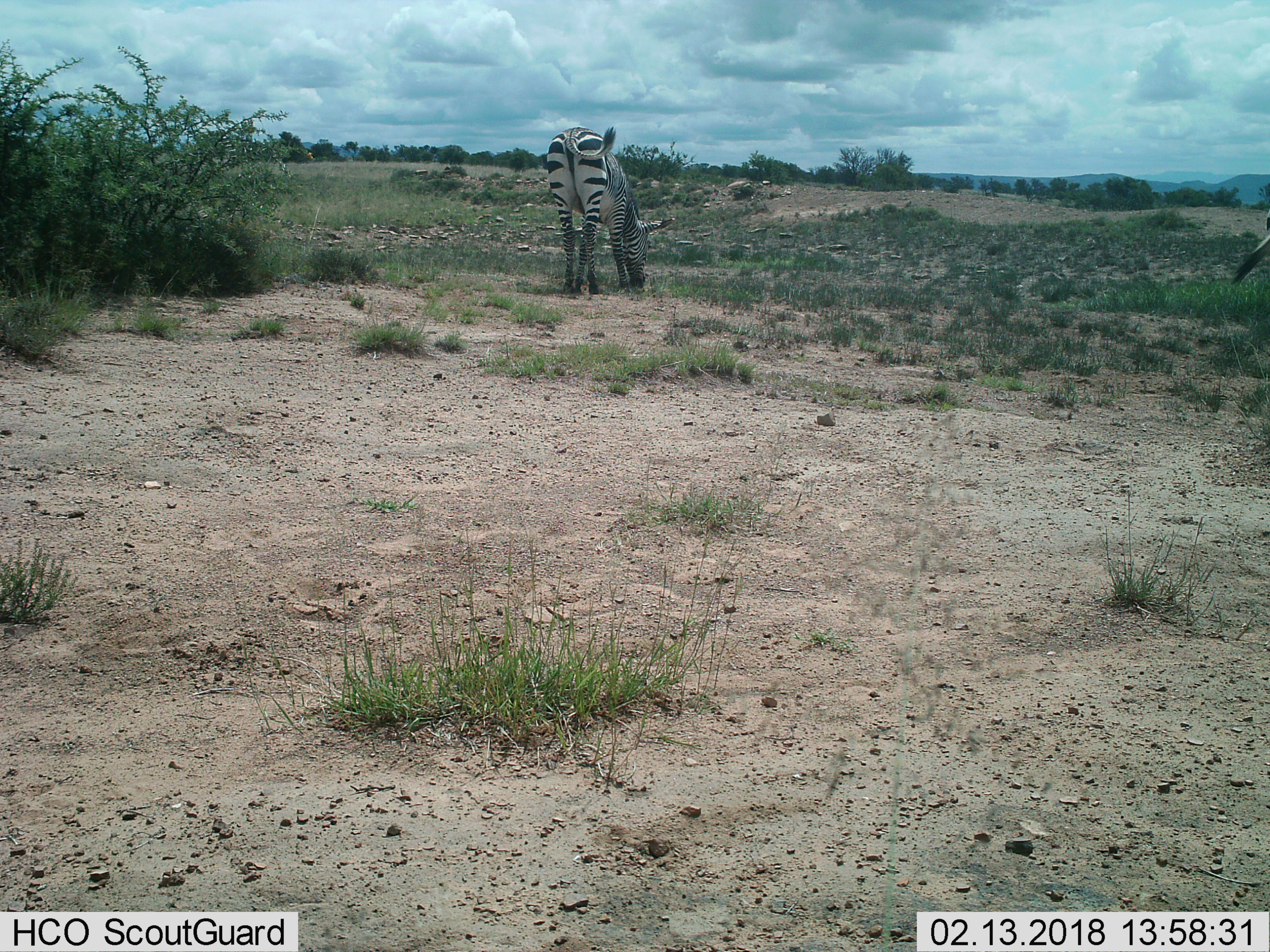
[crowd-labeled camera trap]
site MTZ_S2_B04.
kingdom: Animalia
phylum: Chordata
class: Mammalia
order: Perissodactyla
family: Equidae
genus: Equus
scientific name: Equus zebra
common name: mountain zebra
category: zebramountain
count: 2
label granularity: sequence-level